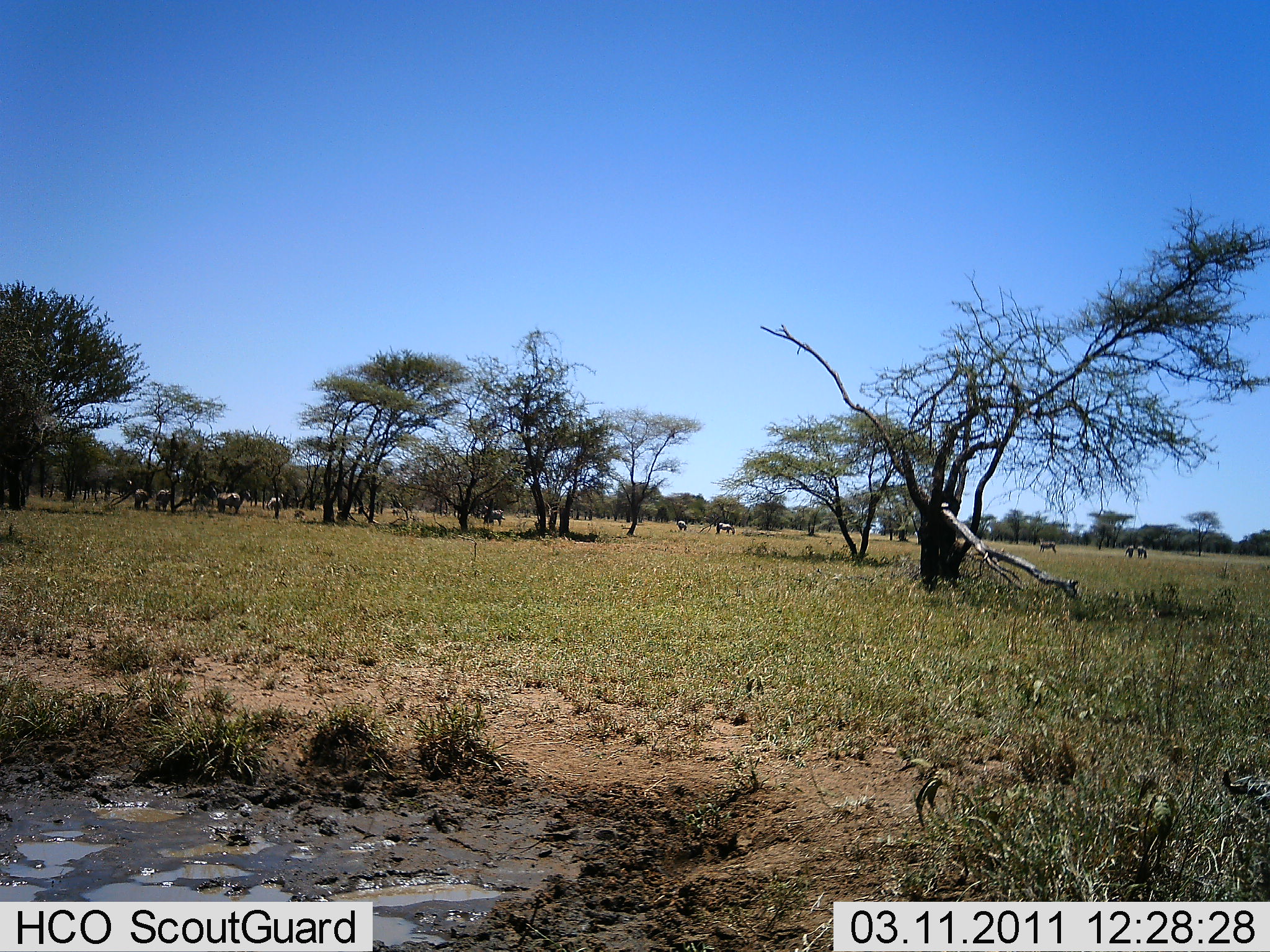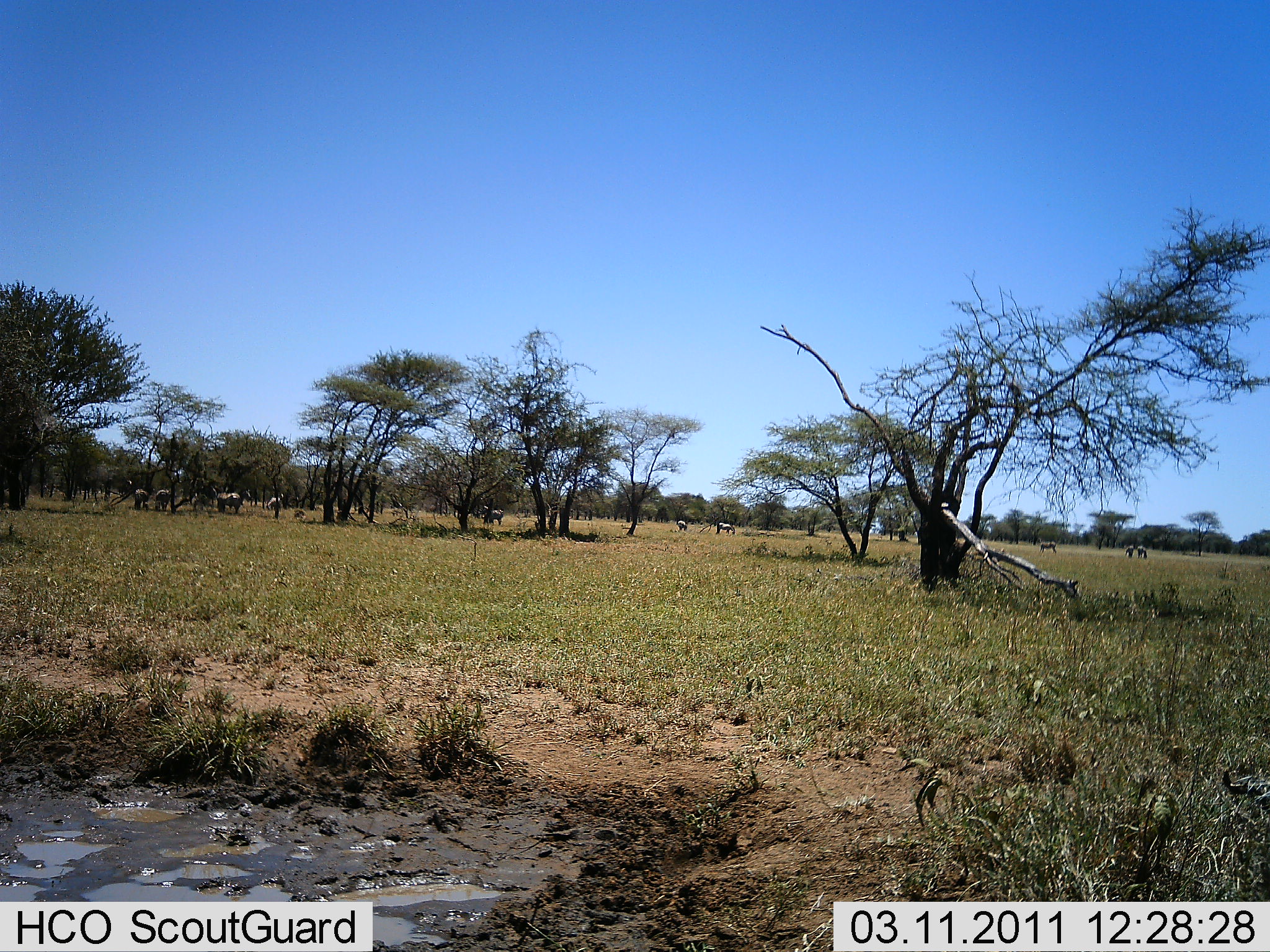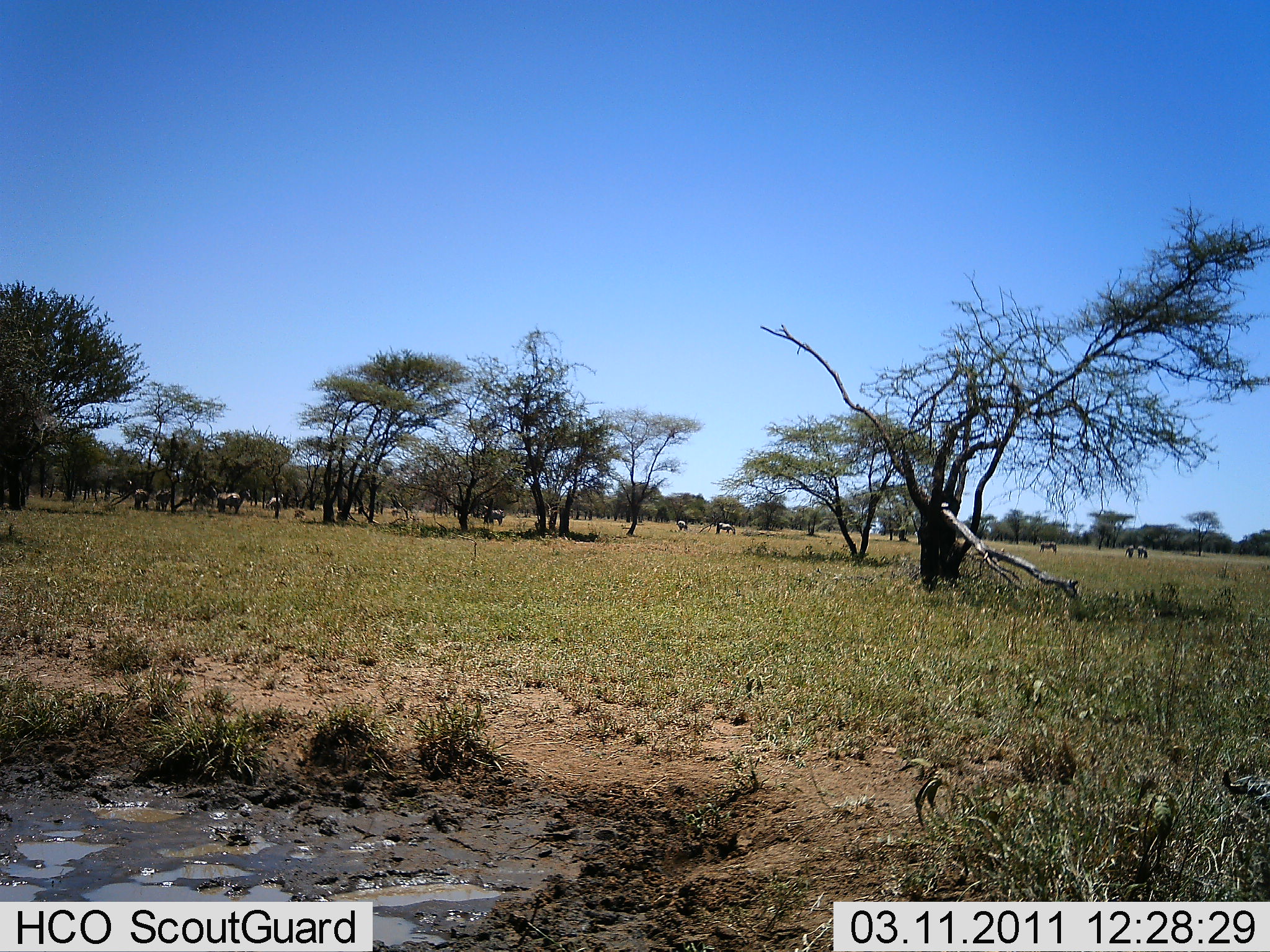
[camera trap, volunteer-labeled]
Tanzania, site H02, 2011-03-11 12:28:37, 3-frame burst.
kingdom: Animalia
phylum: Chordata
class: Mammalia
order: Artiodactyla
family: Bovidae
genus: Connochaetes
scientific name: Connochaetes taurinus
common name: blue wildebeest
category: wildebeest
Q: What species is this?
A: Wildebeest (blue wildebeest) (Connochaetes taurinus).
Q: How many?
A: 11-50.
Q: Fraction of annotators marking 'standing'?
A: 88%.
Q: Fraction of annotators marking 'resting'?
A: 0%.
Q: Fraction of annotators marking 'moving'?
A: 0%.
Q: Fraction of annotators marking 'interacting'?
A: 0%.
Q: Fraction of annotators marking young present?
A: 0%.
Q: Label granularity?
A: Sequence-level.